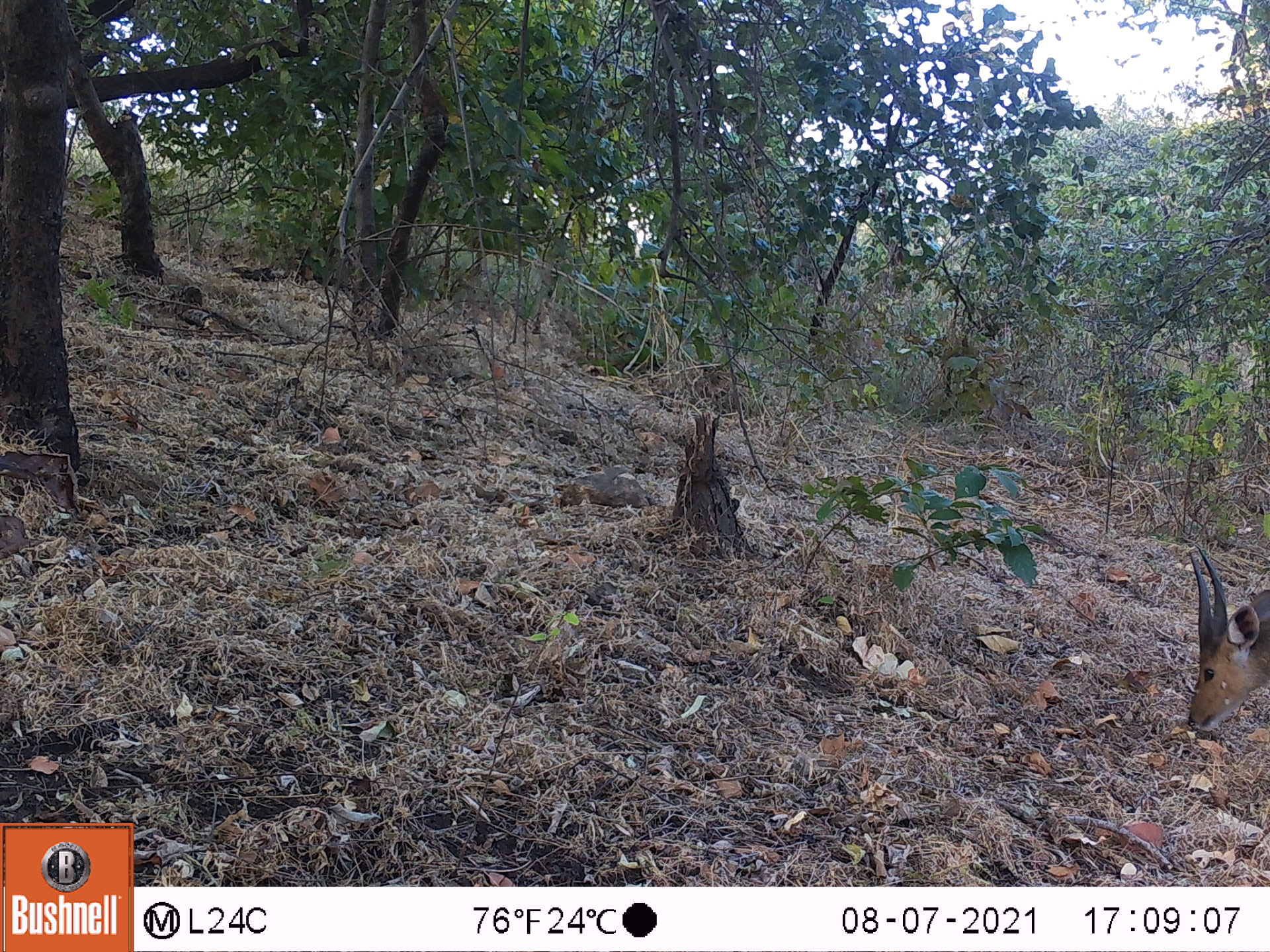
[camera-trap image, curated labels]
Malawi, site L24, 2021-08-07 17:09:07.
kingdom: Animalia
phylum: Chordata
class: Mammalia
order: Artiodactyla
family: Bovidae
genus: Tragelaphus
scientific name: Tragelaphus sylvaticus sylvaticus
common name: cape bushbuck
Cape bushbuck (Tragelaphus sylvaticus sylvaticus), count 1.